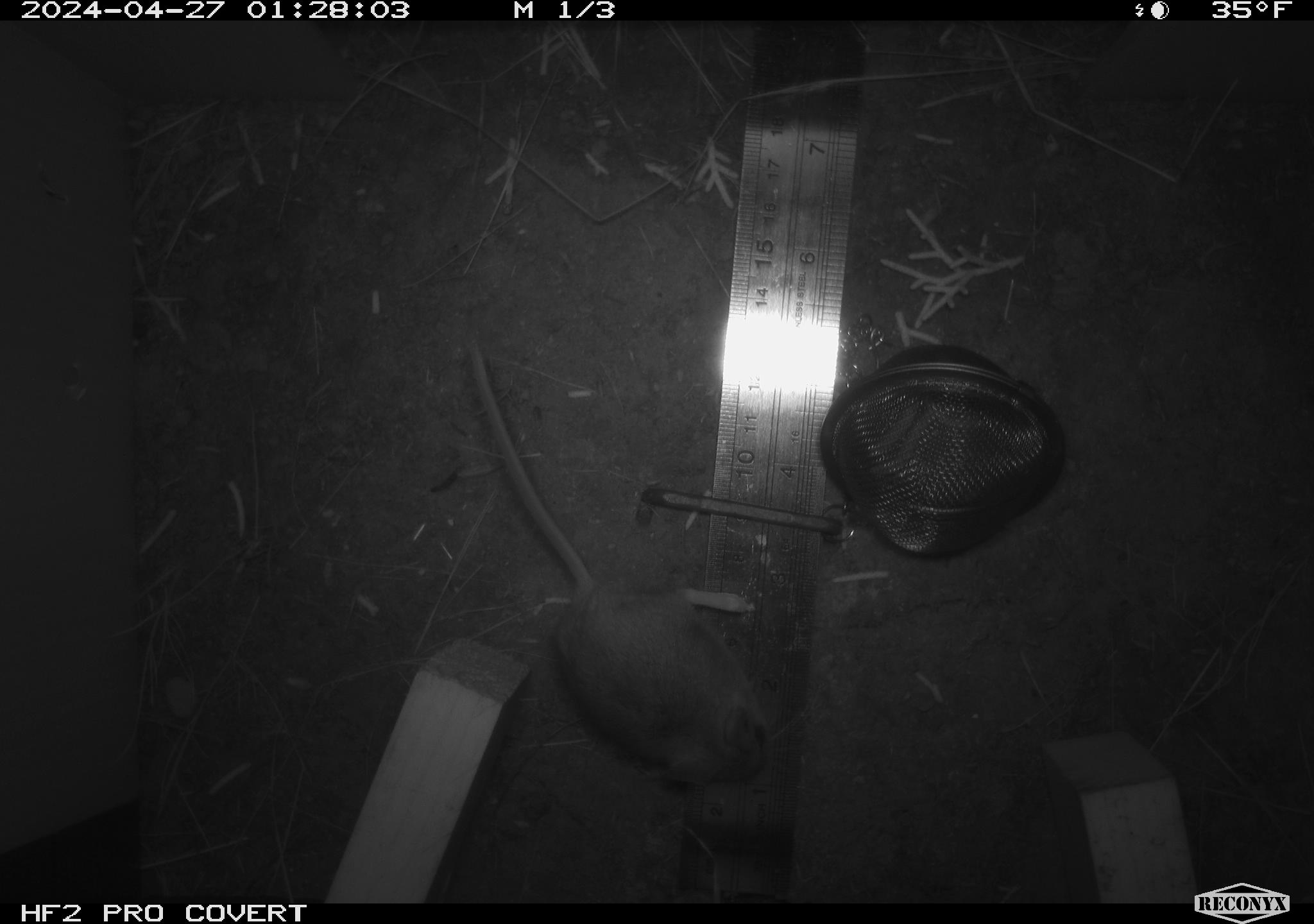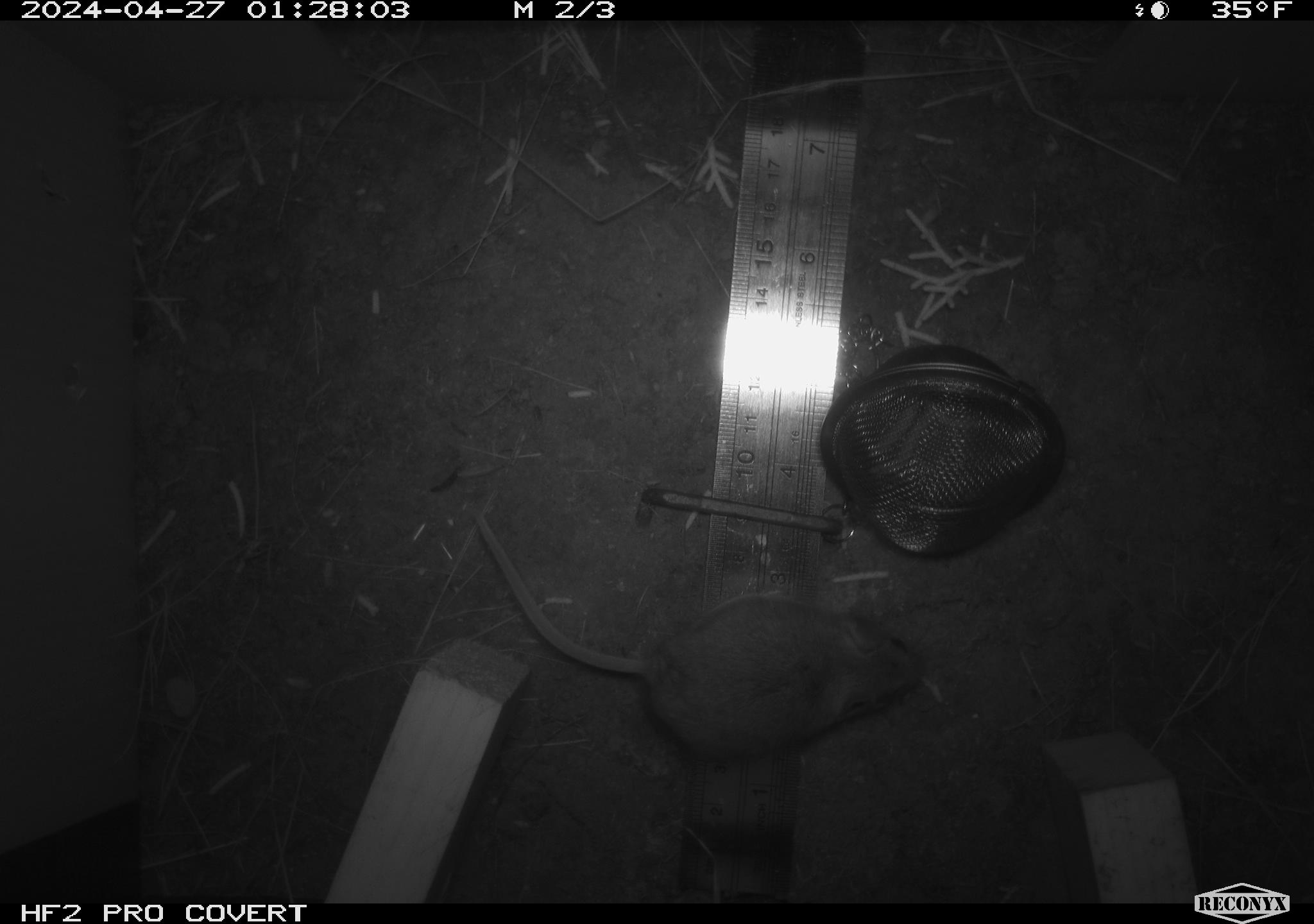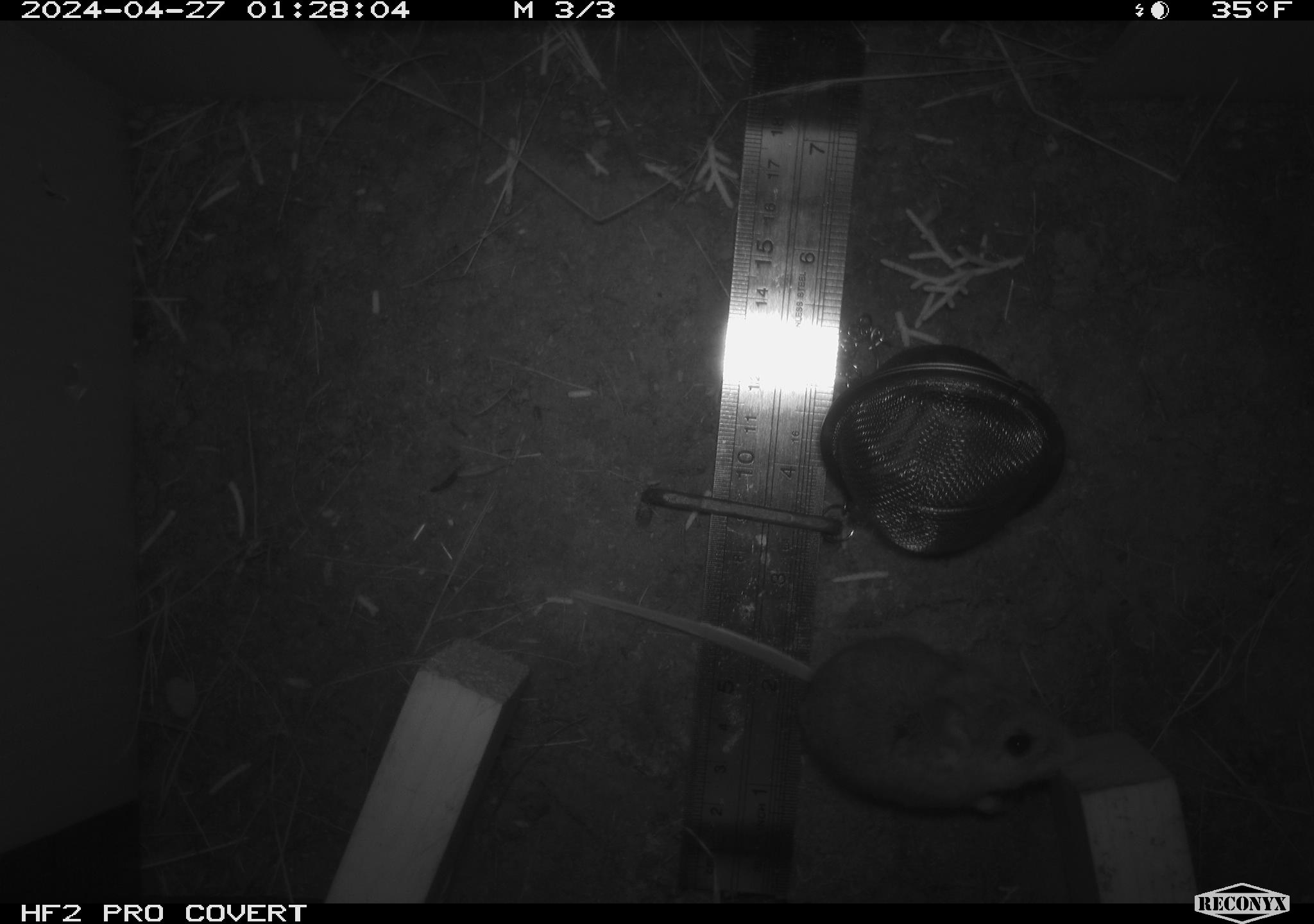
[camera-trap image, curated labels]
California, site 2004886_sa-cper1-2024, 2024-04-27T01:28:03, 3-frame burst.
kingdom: Animalia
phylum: Chordata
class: Mammalia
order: Rodentia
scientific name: Rodentia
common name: rodent